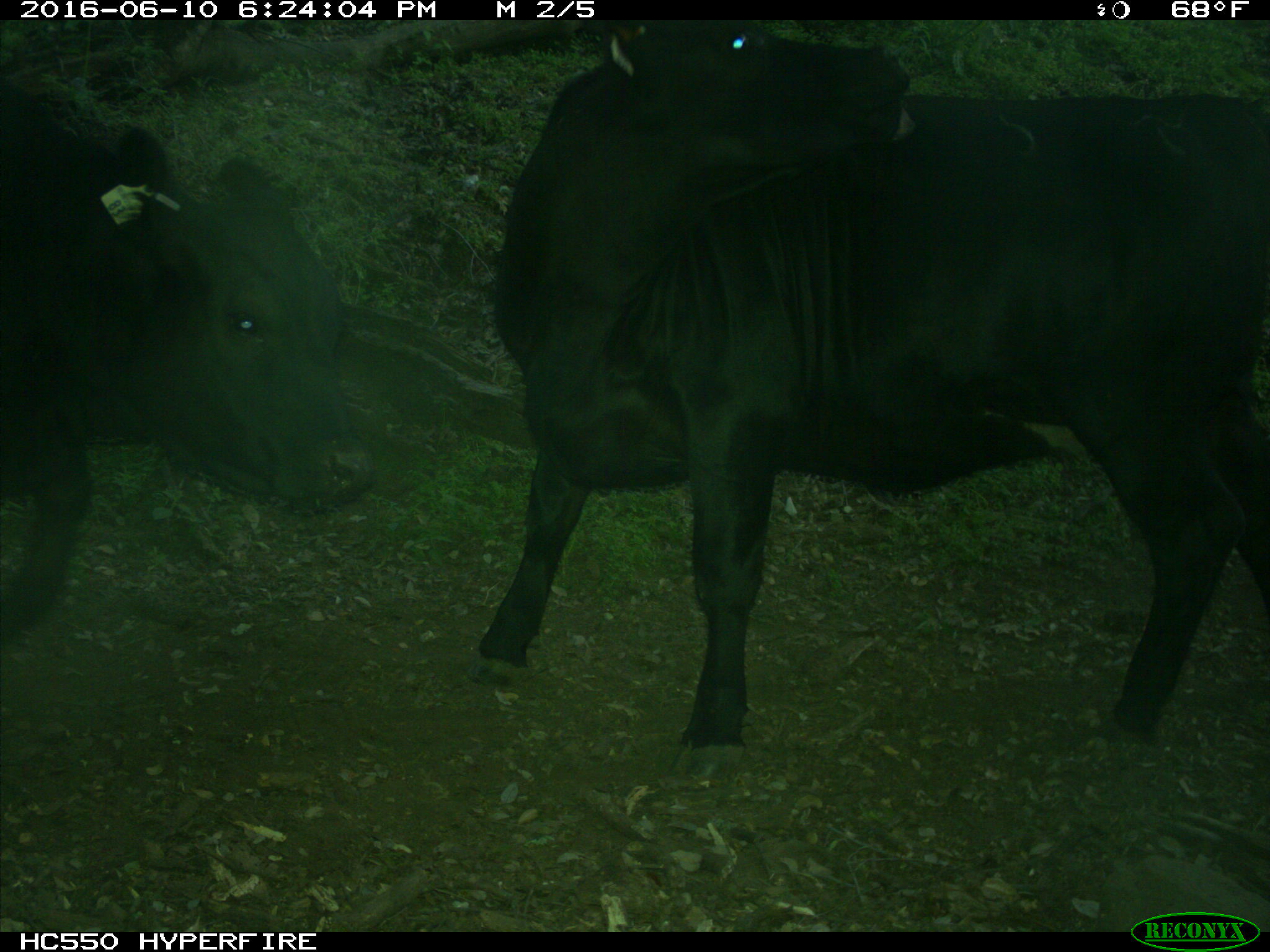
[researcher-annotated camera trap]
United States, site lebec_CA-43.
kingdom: Animalia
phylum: Chordata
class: Mammalia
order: Artiodactyla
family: Bovidae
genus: Bos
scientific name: Bos taurus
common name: domestic cow